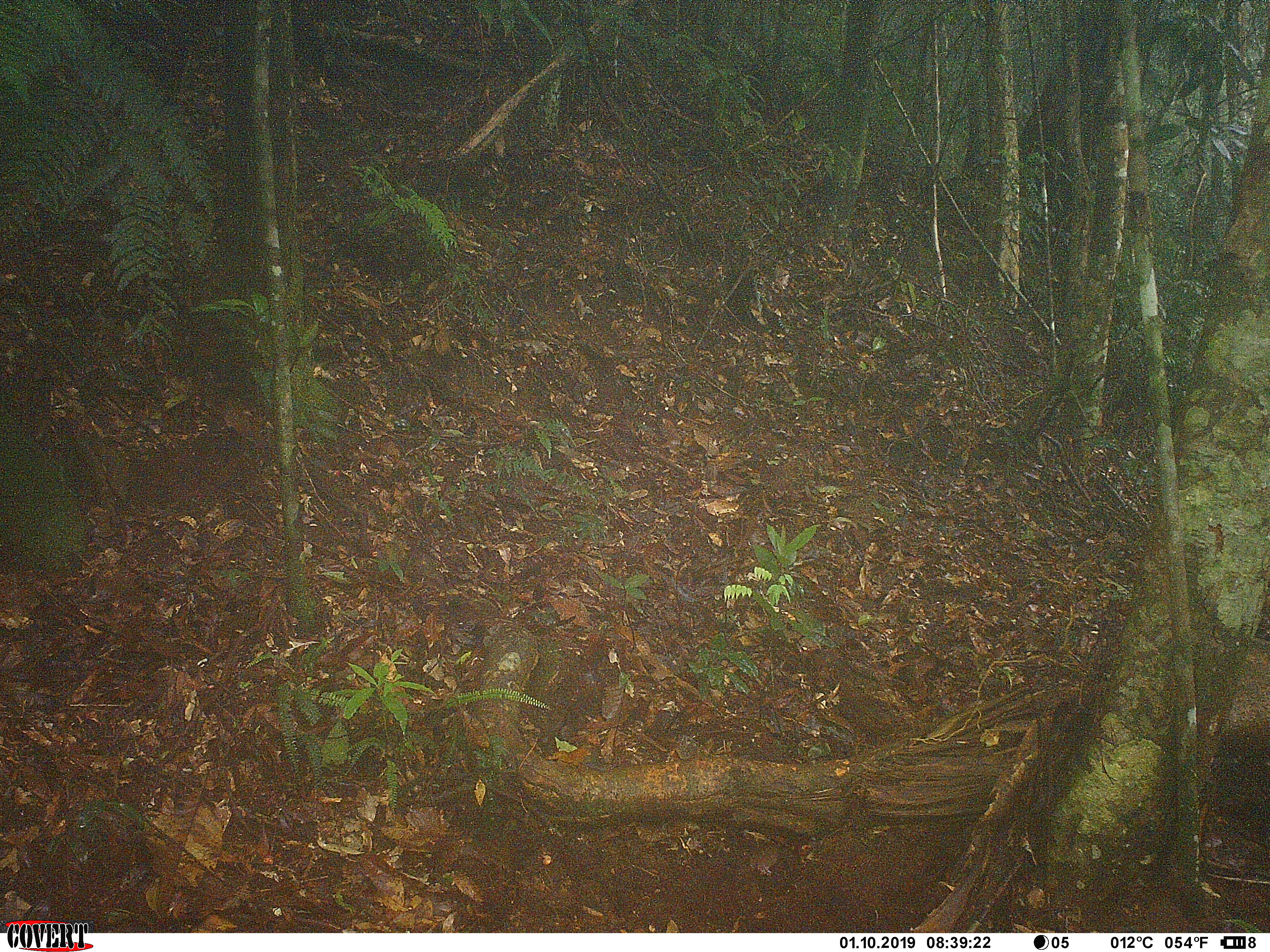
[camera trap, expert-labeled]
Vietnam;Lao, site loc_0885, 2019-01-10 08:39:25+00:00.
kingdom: Animalia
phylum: Chordata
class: Mammalia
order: Artiodactyla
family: Cervidae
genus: Muntiacus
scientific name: Muntiacus rooseveltorum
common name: roosevelt's muntjac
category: roosevelts muntjac group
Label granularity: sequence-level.